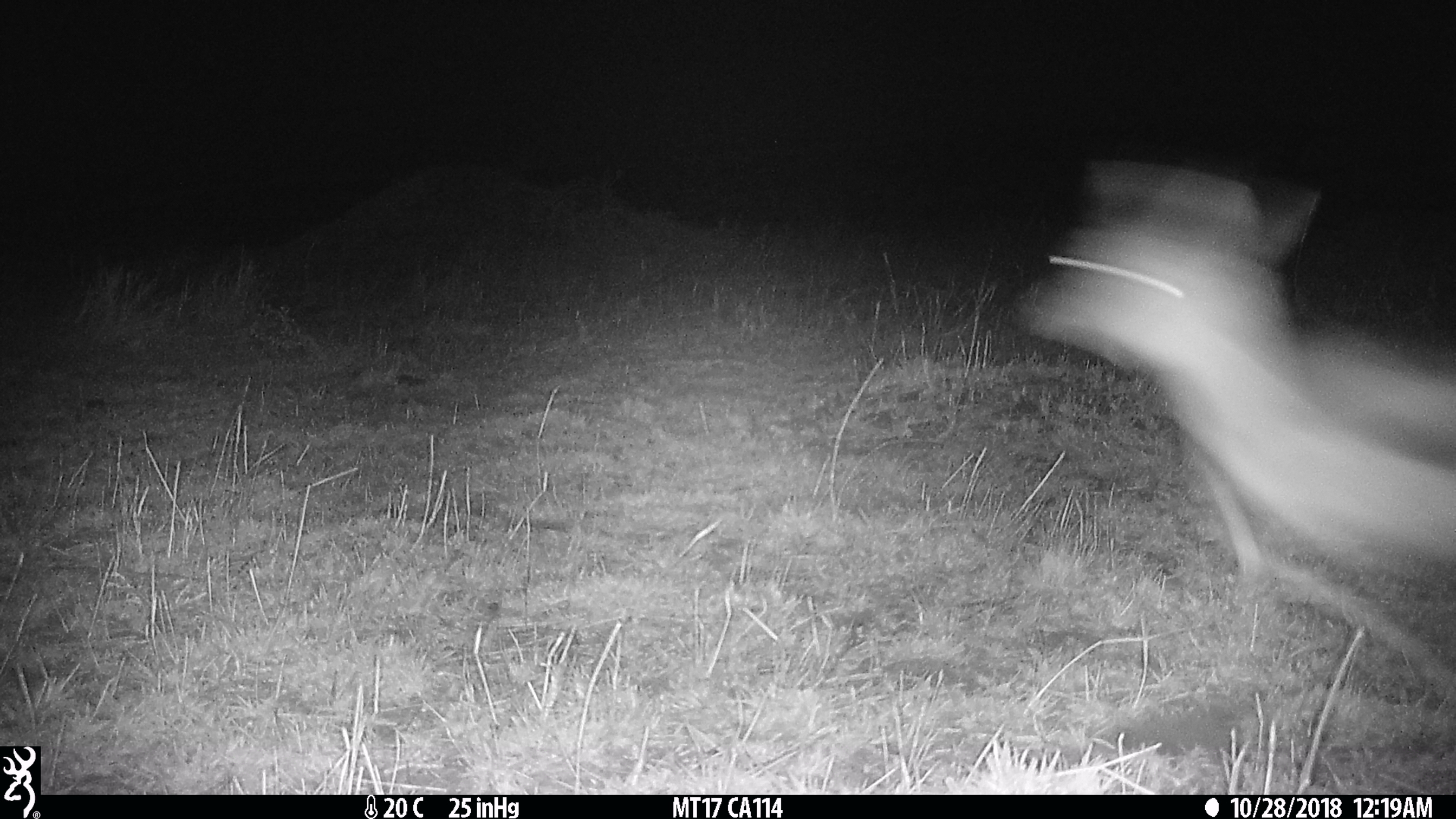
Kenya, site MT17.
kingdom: Animalia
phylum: Chordata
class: Mammalia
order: Artiodactyla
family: Bovidae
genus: Eudorcas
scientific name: Eudorcas thomsonii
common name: thomon's gazelle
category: gazelle thomsons